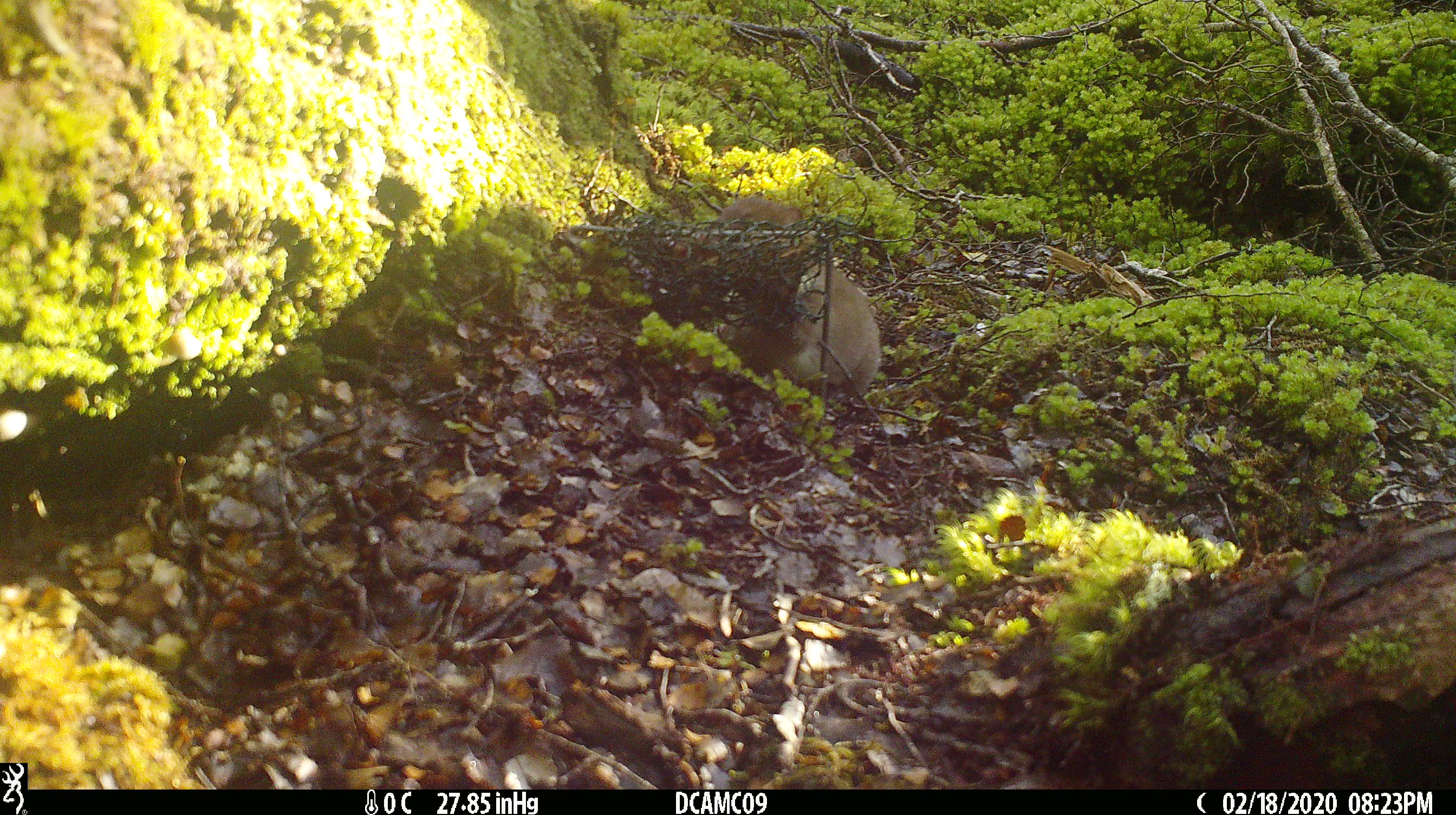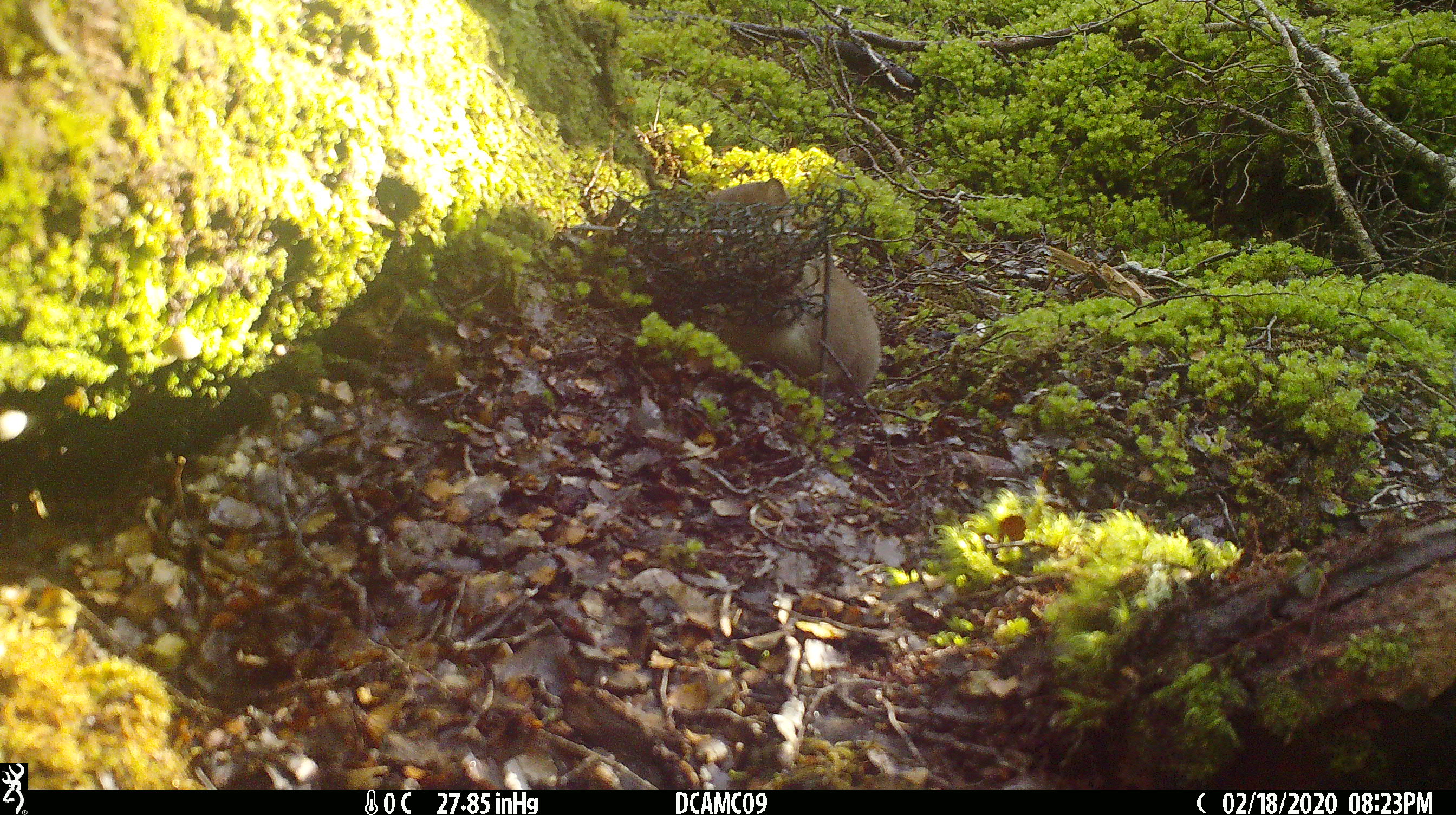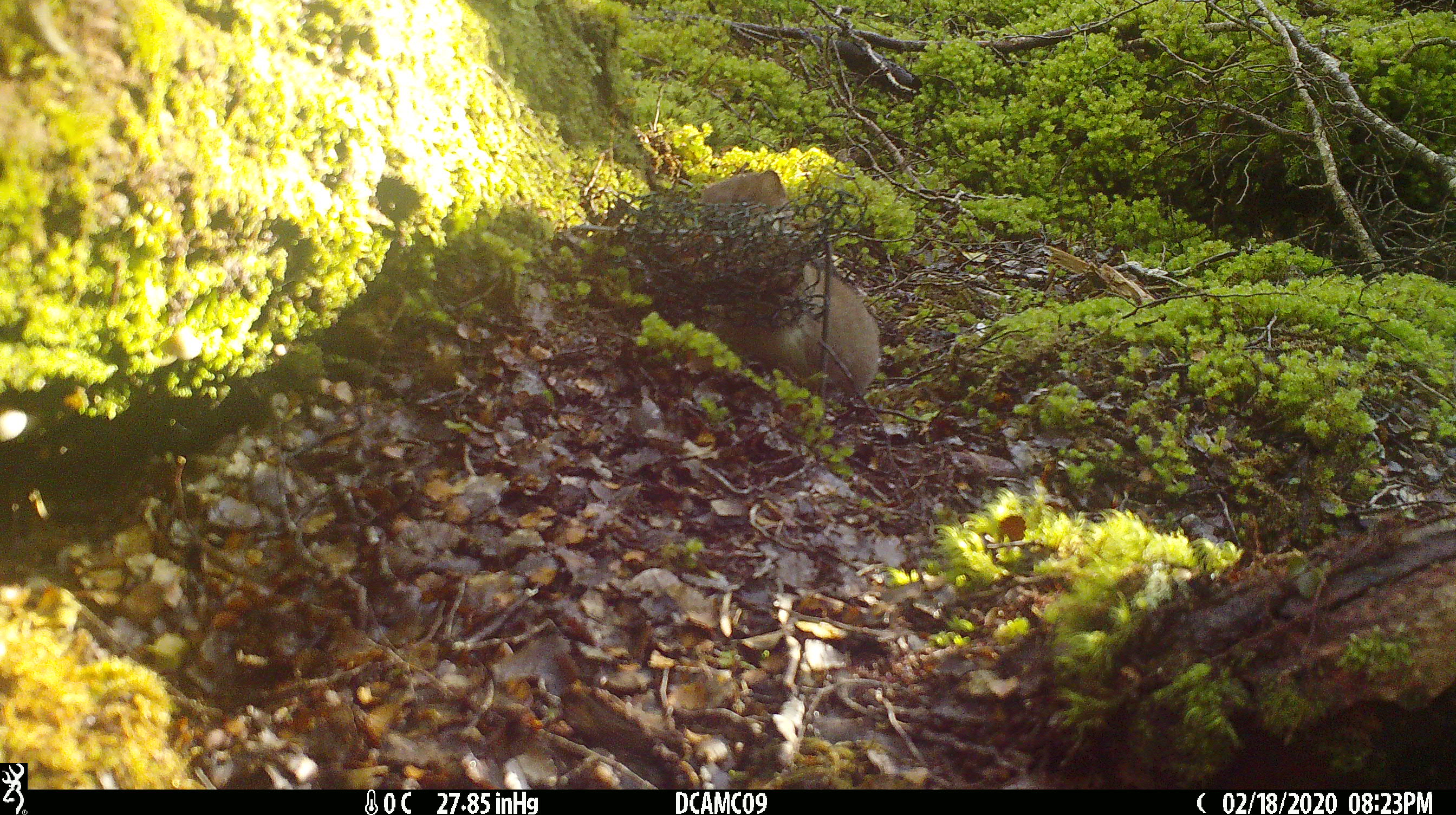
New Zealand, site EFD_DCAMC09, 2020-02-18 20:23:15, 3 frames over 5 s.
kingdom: Animalia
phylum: Chordata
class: Mammalia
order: Carnivora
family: Mustelidae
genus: Mustela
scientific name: Mustela erminea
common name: stoat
Stoat (Mustela erminea).